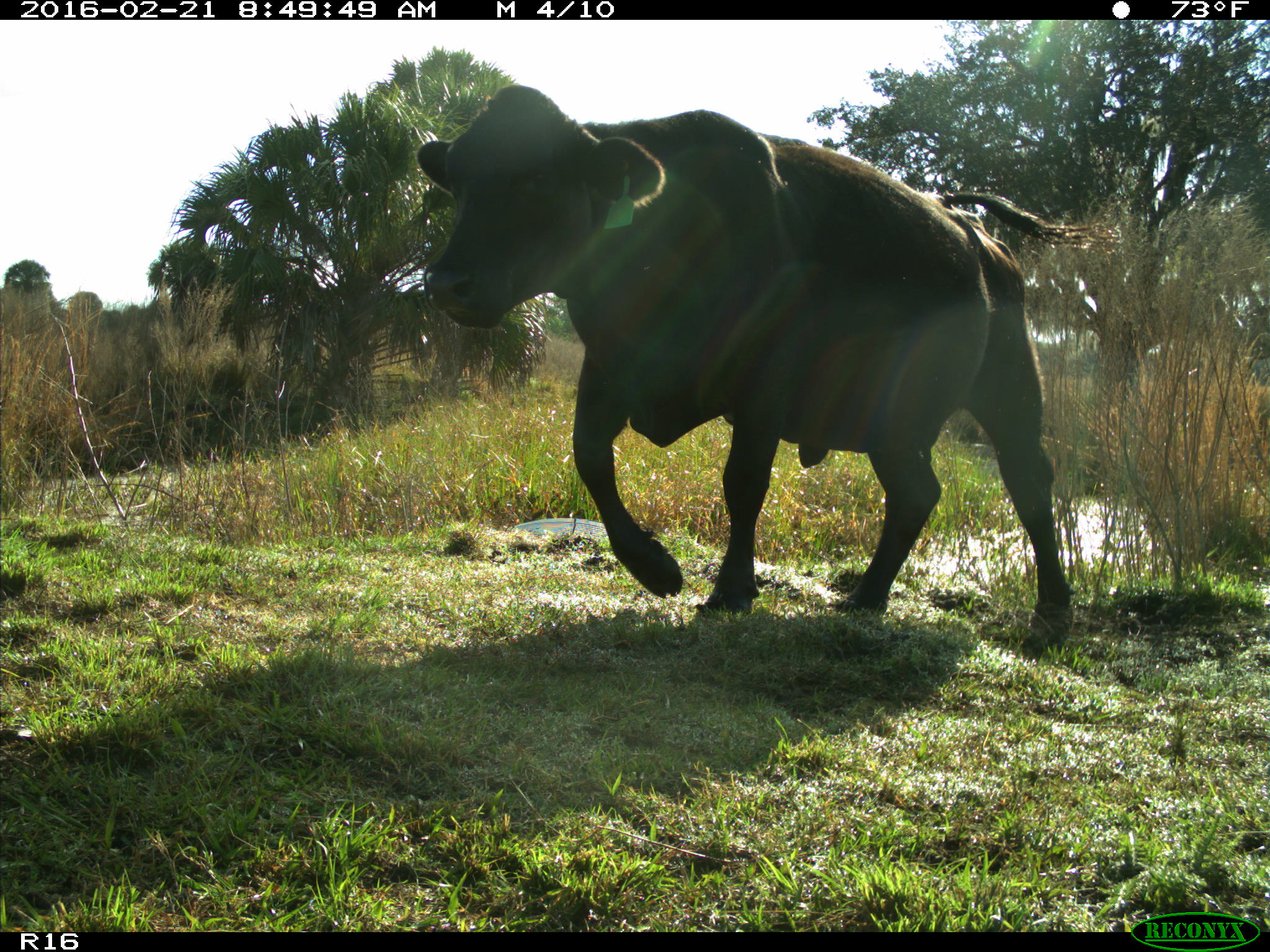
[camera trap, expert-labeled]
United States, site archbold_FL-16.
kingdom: Animalia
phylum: Chordata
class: Mammalia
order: Artiodactyla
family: Bovidae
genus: Bos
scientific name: Bos taurus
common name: domestic cow